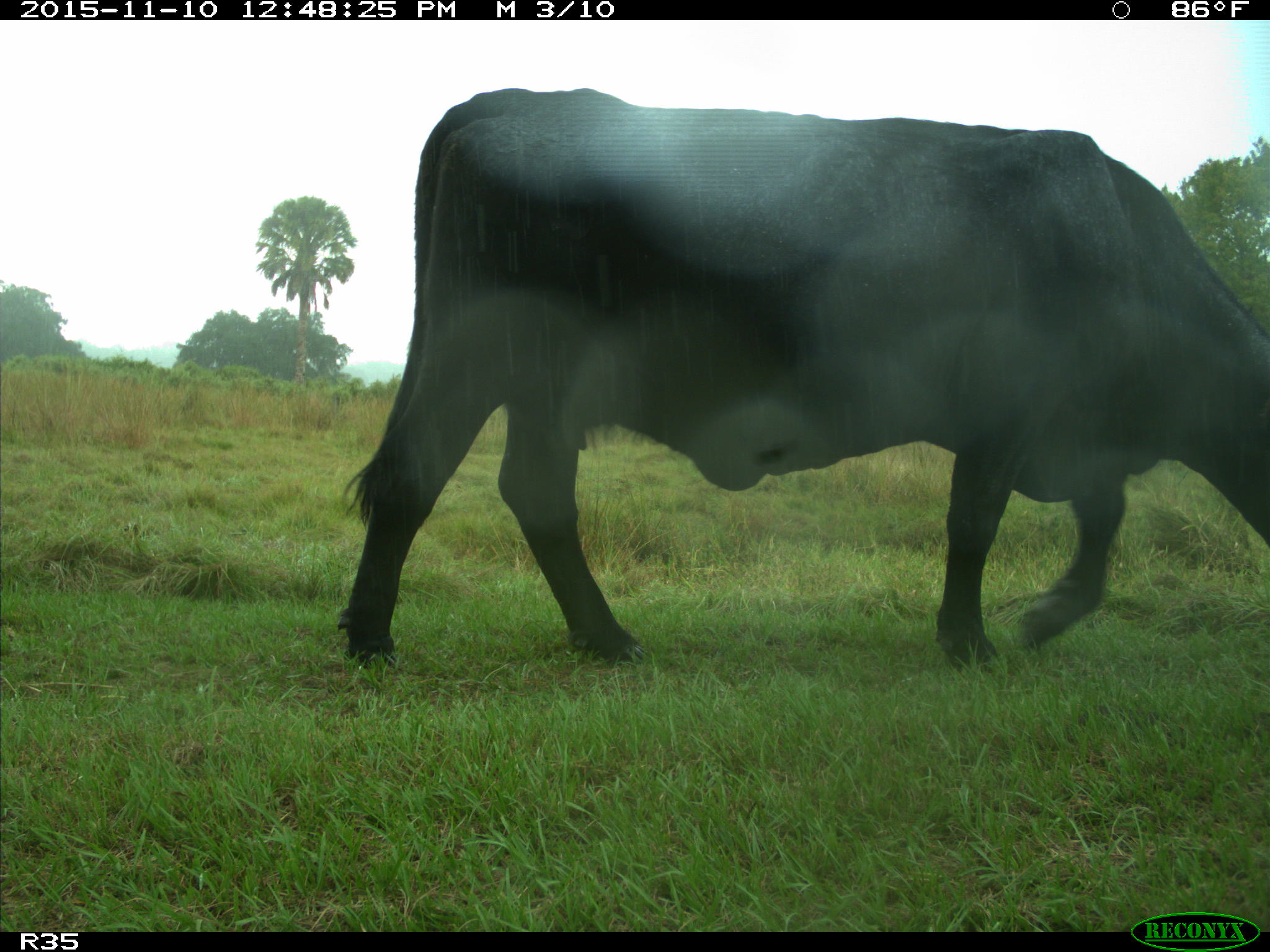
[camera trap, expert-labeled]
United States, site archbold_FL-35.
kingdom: Animalia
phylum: Chordata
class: Mammalia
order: Artiodactyla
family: Bovidae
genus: Bos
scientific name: Bos taurus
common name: domestic cow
Bos taurus (domestic cow).